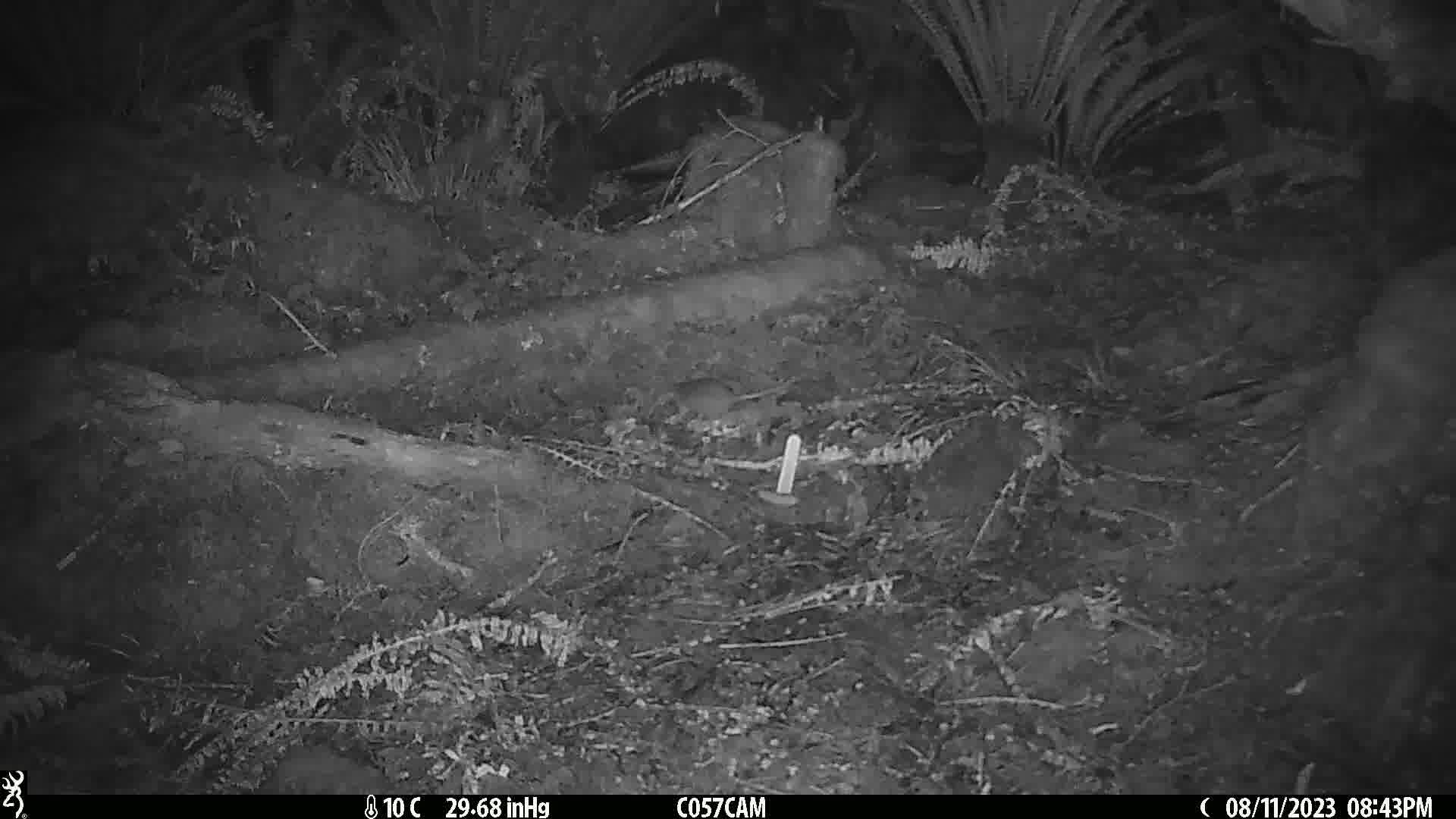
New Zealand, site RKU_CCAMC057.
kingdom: Animalia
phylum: Chordata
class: Mammalia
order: Rodentia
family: Muridae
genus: Rattus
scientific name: Rattus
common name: rat